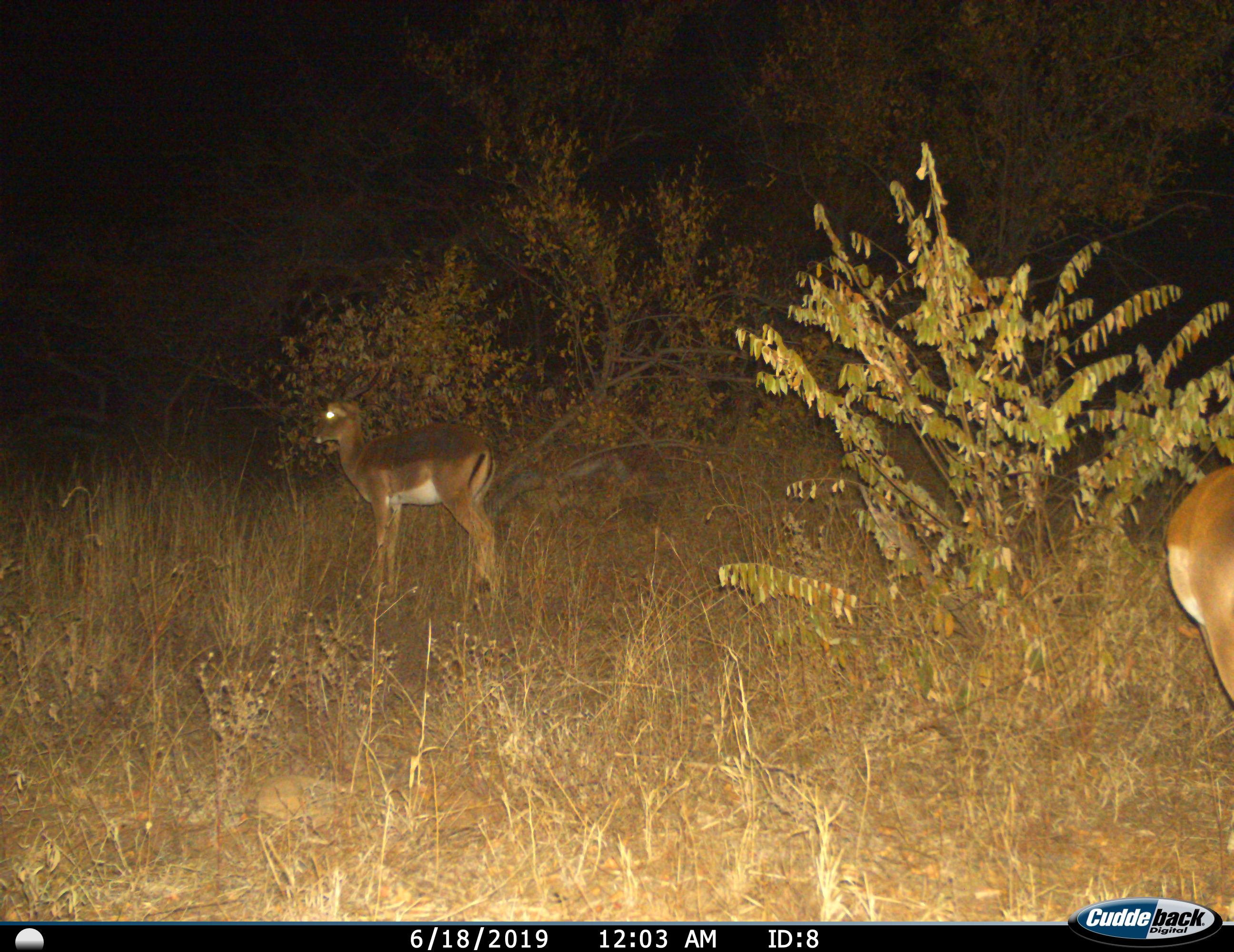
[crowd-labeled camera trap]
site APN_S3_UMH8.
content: unidentified animal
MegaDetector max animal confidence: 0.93